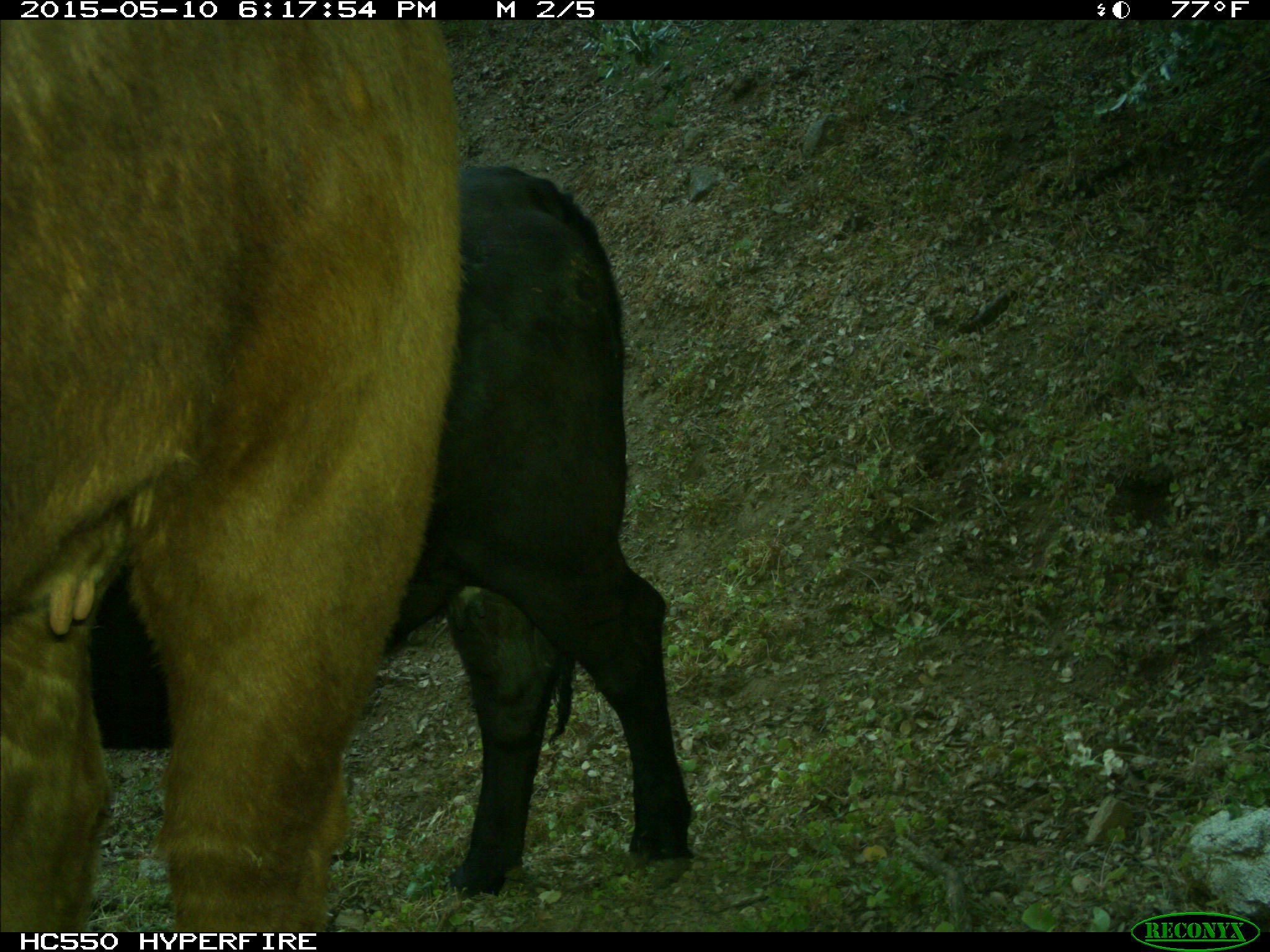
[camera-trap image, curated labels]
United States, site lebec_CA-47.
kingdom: Animalia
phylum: Chordata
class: Mammalia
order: Artiodactyla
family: Bovidae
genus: Bos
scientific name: Bos taurus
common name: domestic cow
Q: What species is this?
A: Bos taurus (domestic cow).